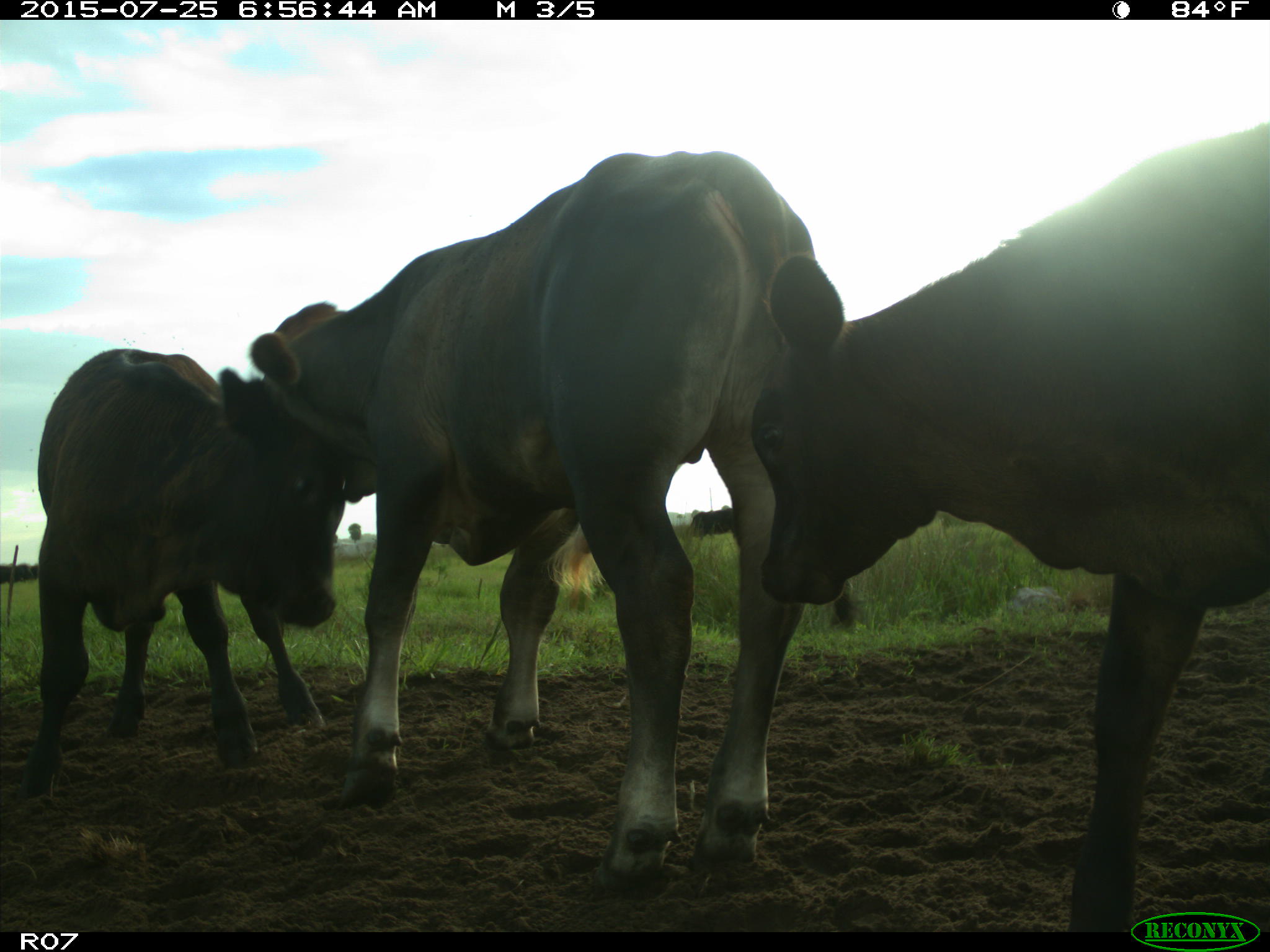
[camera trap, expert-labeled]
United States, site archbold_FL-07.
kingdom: Animalia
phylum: Chordata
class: Mammalia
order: Artiodactyla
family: Bovidae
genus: Bos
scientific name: Bos taurus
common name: domestic cow